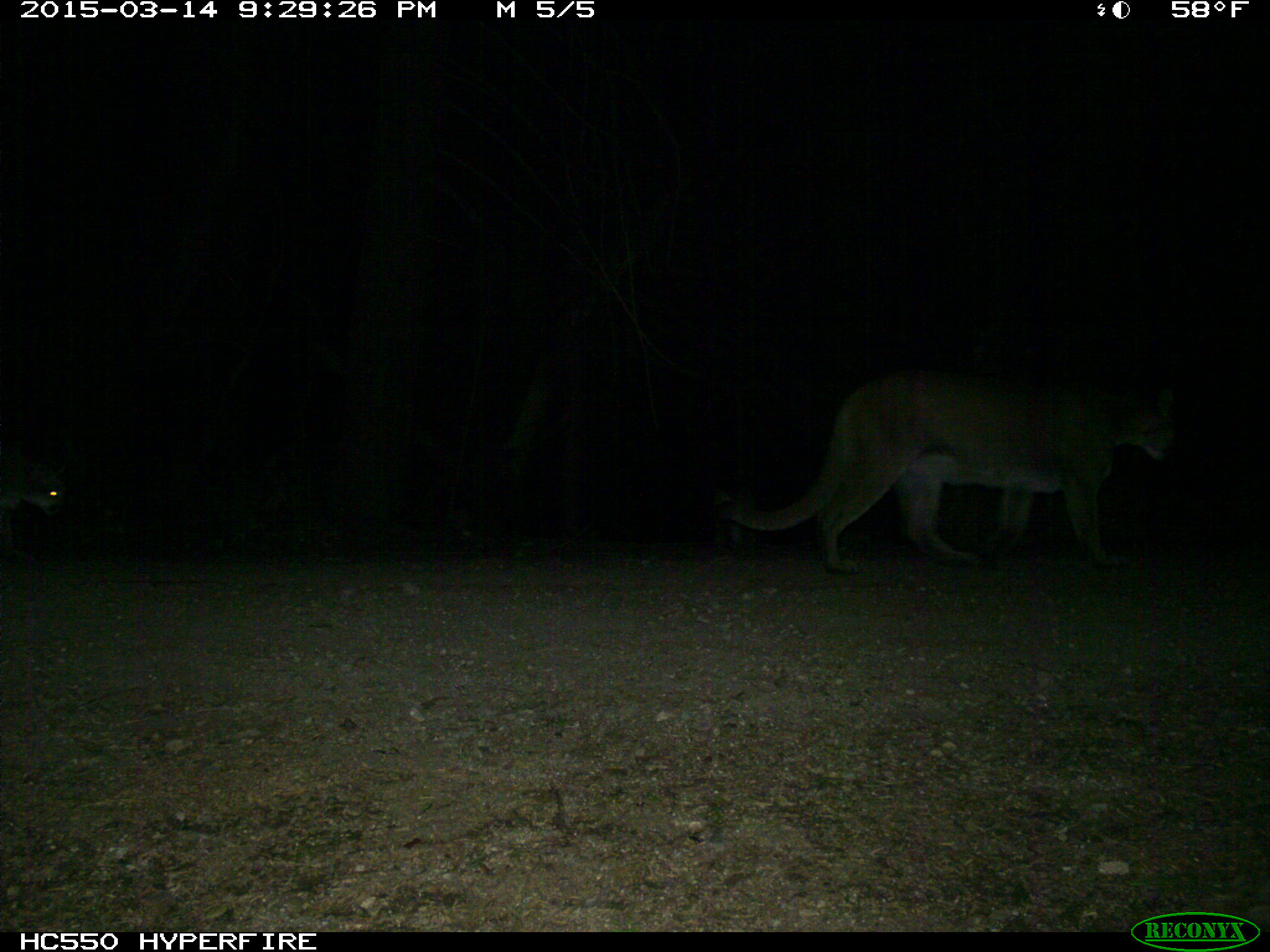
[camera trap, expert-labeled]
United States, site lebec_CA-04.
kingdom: Animalia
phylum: Chordata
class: Mammalia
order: Carnivora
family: Felidae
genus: Puma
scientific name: Puma concolor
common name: mountain lion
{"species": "Puma concolor (mountain lion)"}